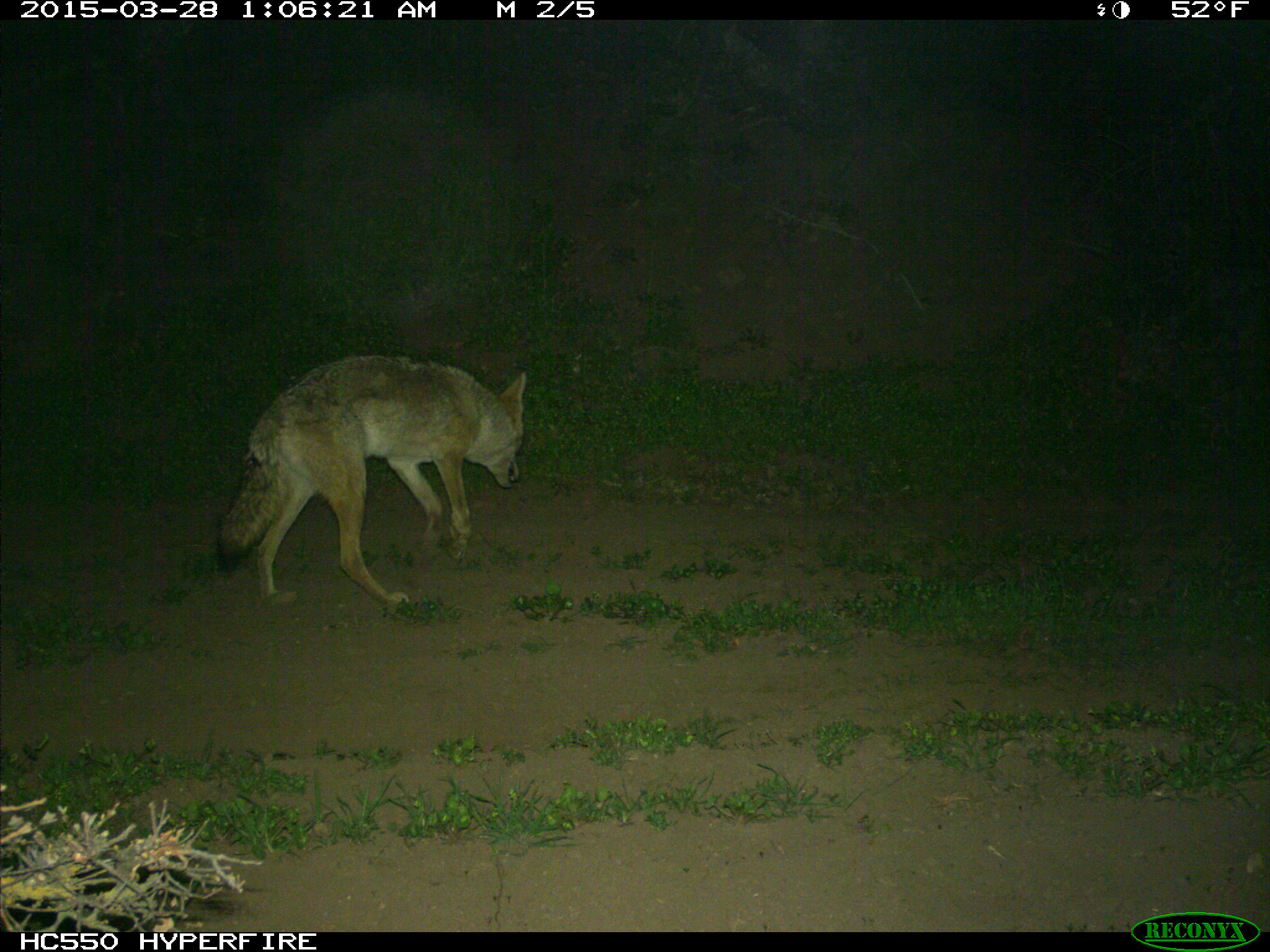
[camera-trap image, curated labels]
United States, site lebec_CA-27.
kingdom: Animalia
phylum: Chordata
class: Mammalia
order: Carnivora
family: Canidae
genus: Canis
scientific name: Canis latrans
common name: coyote